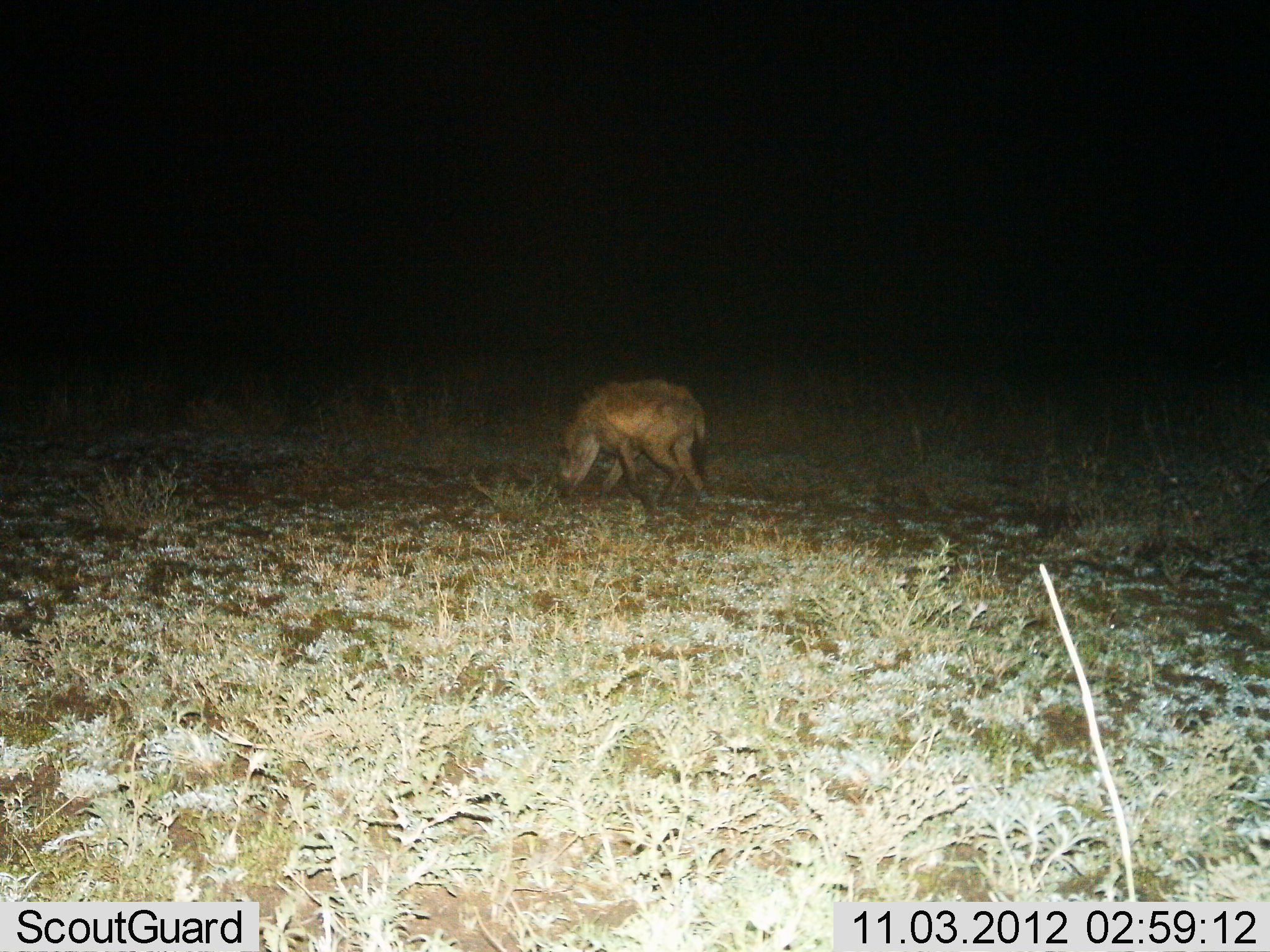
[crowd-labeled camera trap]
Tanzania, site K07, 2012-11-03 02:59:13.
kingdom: Animalia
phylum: Chordata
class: Mammalia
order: Carnivora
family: Hyaenidae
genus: Crocuta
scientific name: Crocuta crocuta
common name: spotted hyena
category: hyenaspotted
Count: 1.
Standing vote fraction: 20%.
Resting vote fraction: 0%.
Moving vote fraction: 70%.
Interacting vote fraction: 0%.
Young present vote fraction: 0%.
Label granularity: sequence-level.